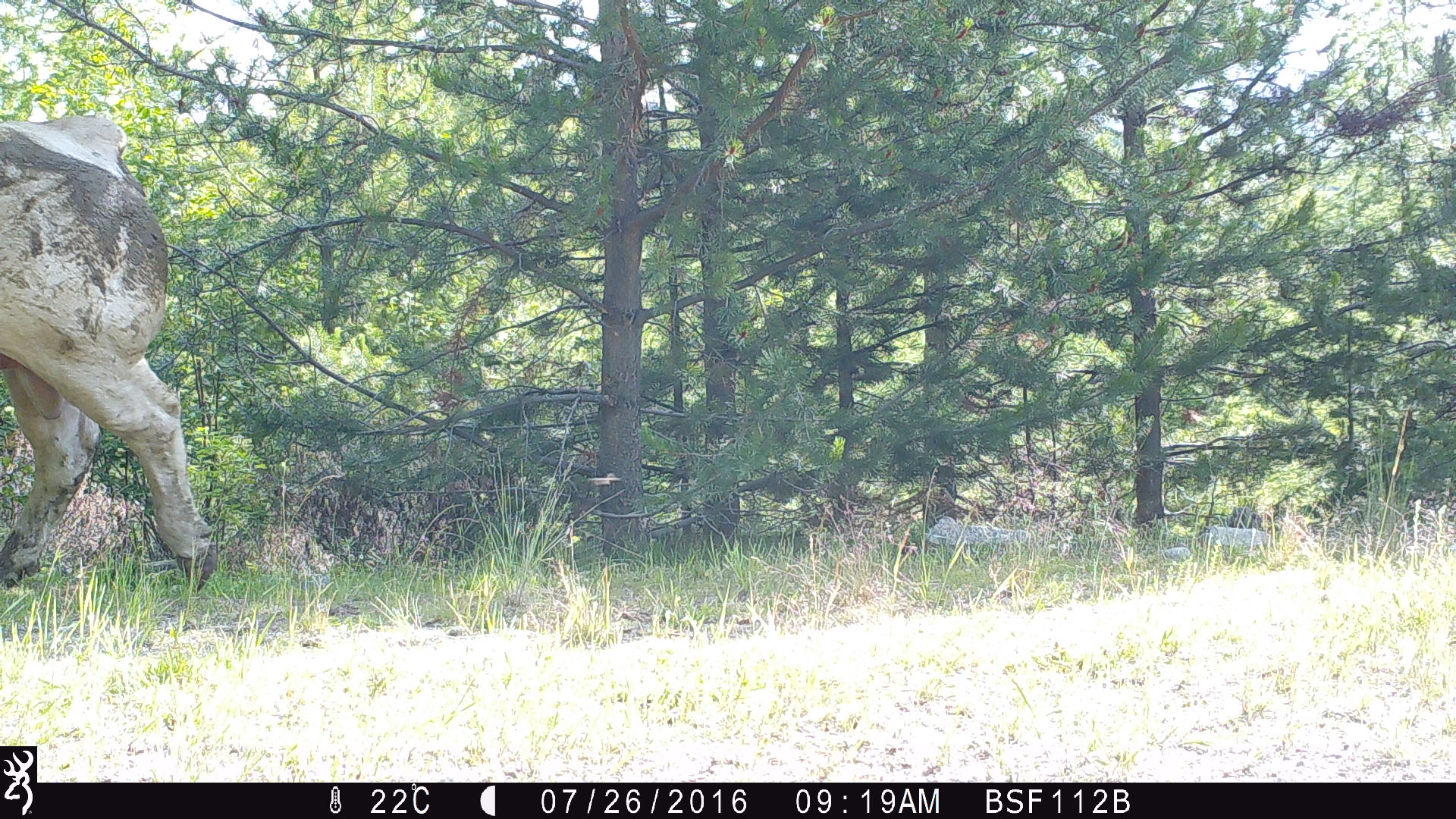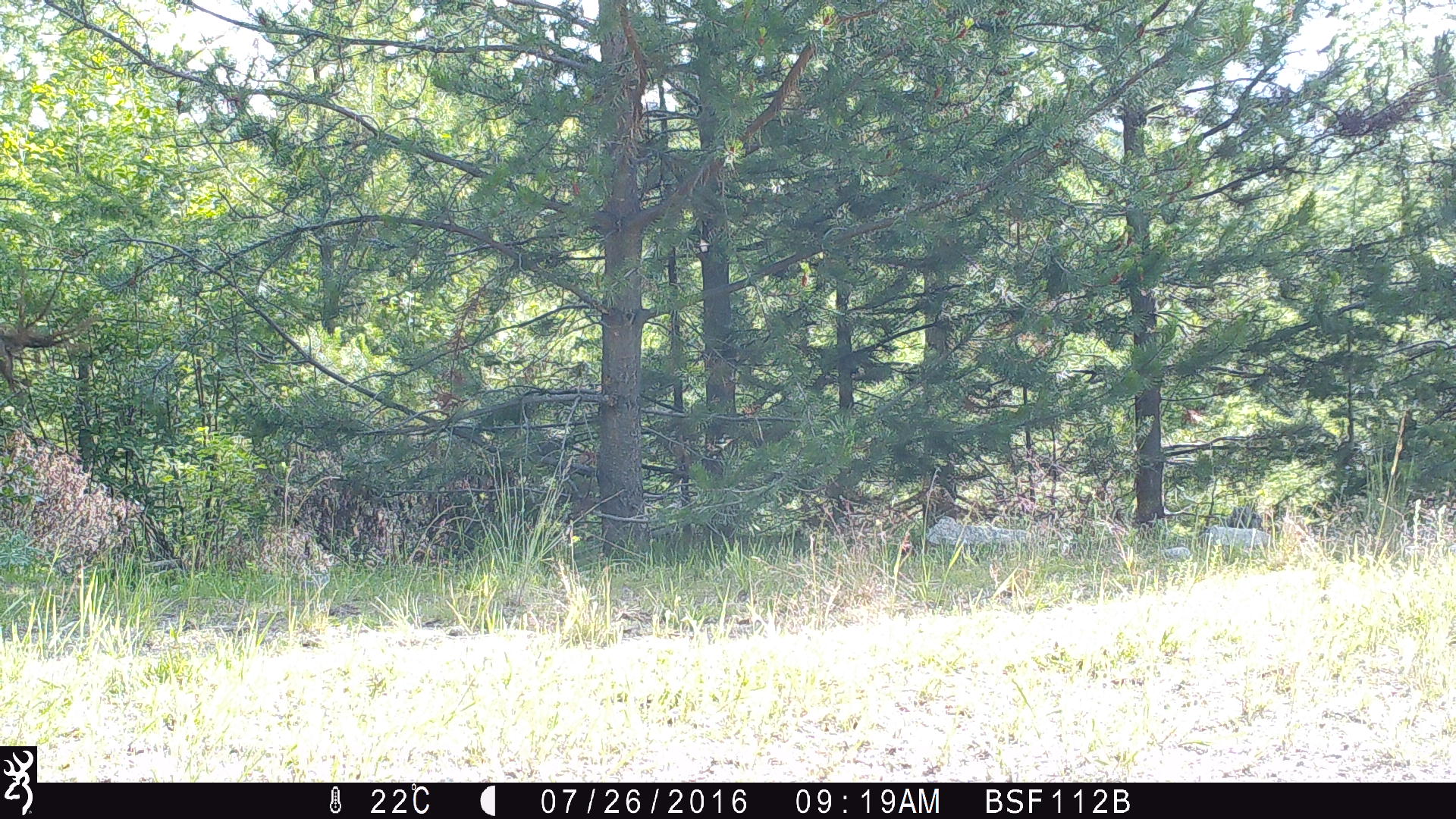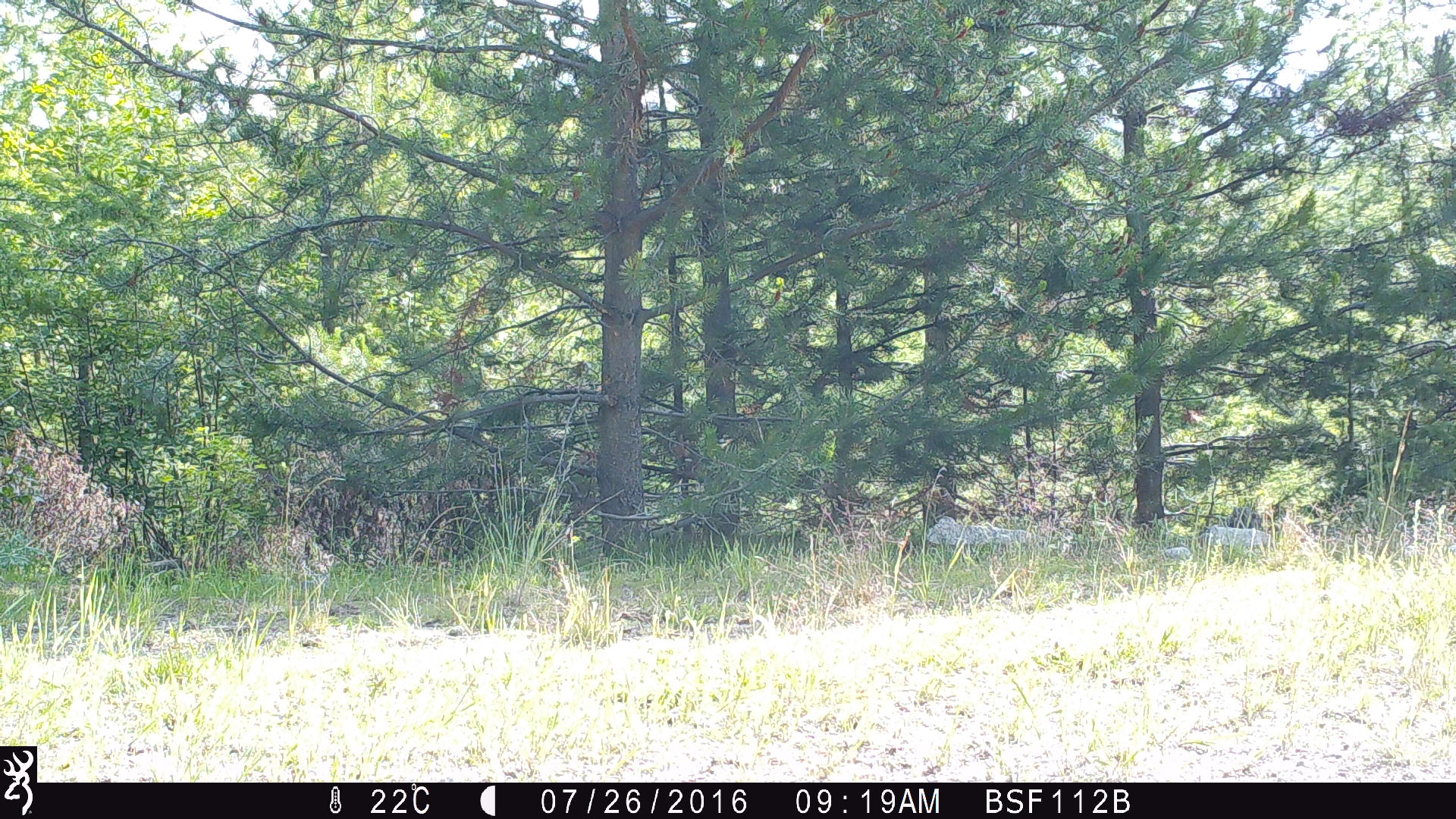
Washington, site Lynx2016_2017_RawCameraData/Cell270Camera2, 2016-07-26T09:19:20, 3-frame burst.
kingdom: Animalia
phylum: Chordata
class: Mammalia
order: Artiodactyla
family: Bovidae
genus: Bos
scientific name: Bos taurus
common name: domestic cattle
Domestic cattle (Bos taurus). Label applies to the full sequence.